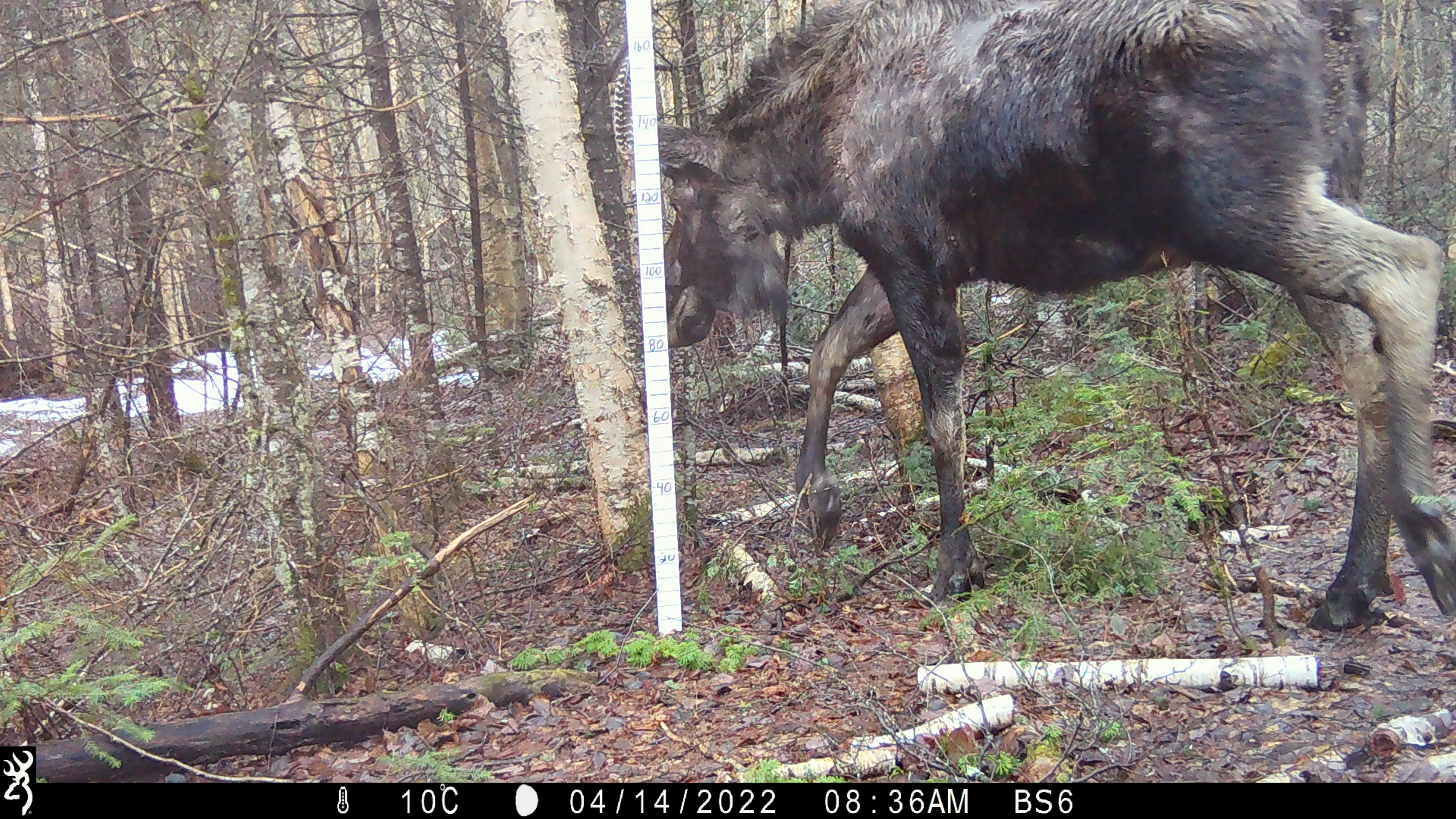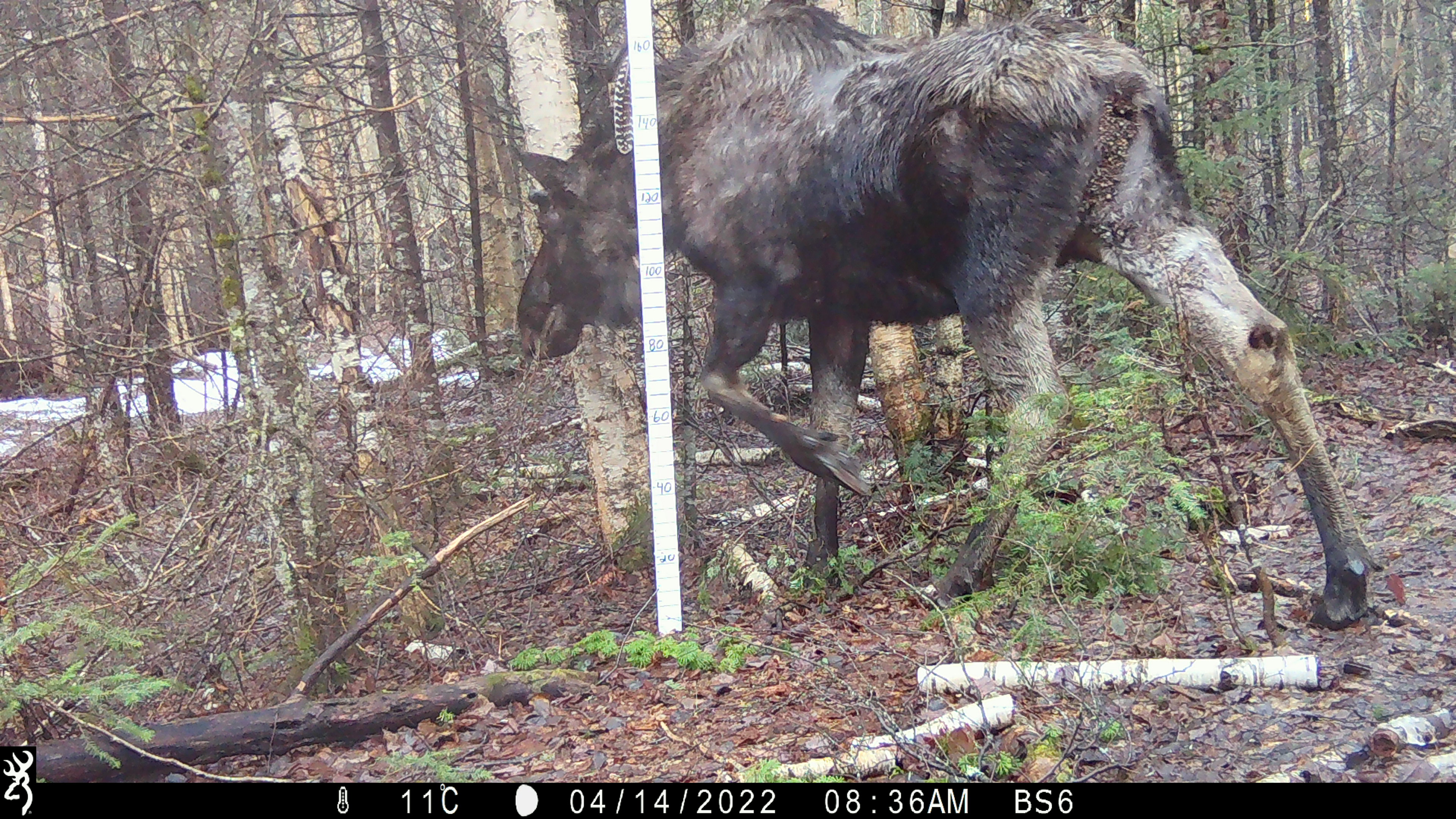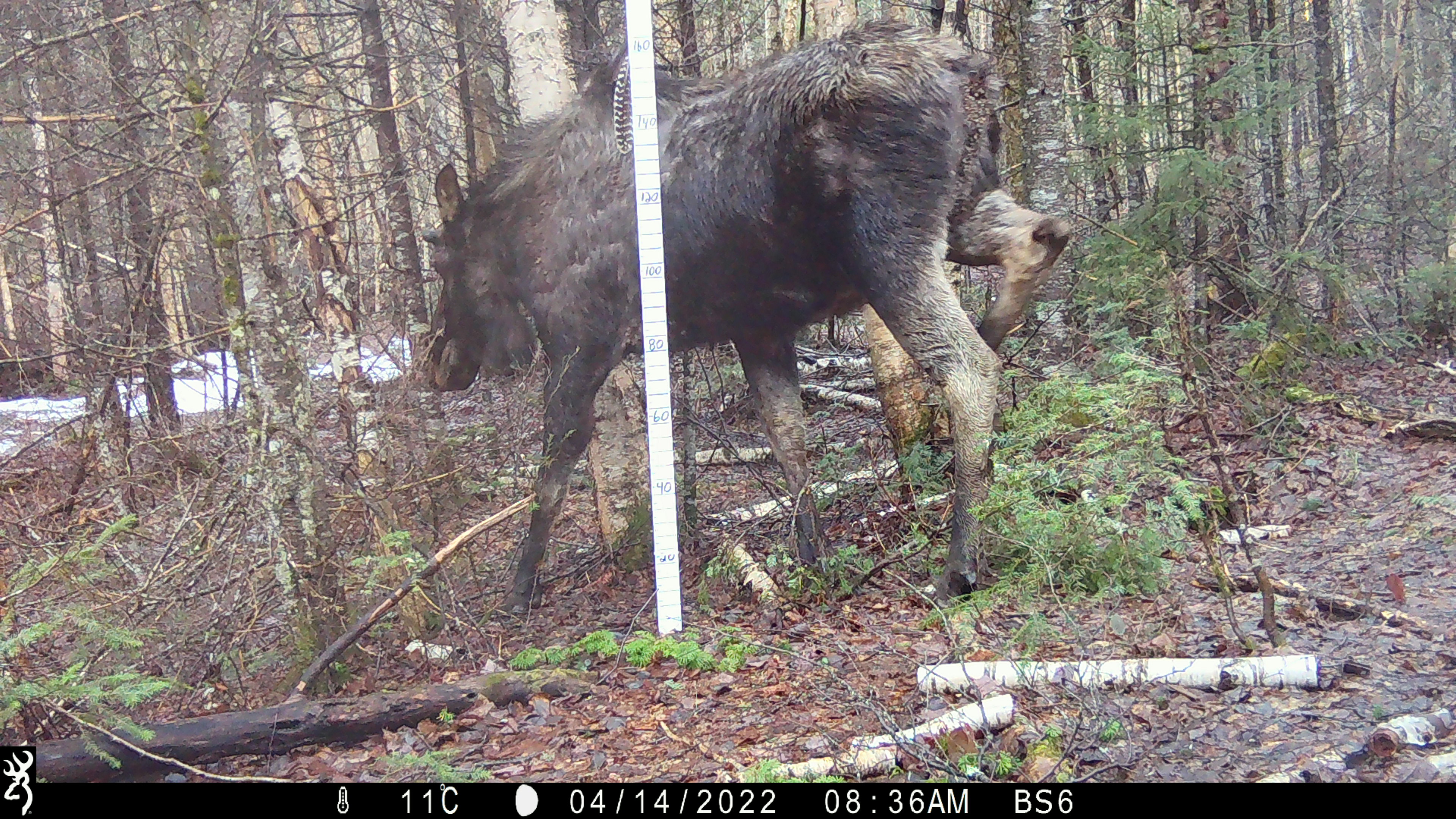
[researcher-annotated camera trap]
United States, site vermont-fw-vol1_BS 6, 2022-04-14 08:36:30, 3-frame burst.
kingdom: Animalia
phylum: Chordata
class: Mammalia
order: Artiodactyla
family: Cervidae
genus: Alces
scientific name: Alces alces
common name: moose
Moose (Alces alces).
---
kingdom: Animalia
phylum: Chordata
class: Mammalia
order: Lagomorpha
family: Leporidae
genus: Lepus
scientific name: Lepus americanus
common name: snowshoe hare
Snowshoe hare (Lepus americanus).